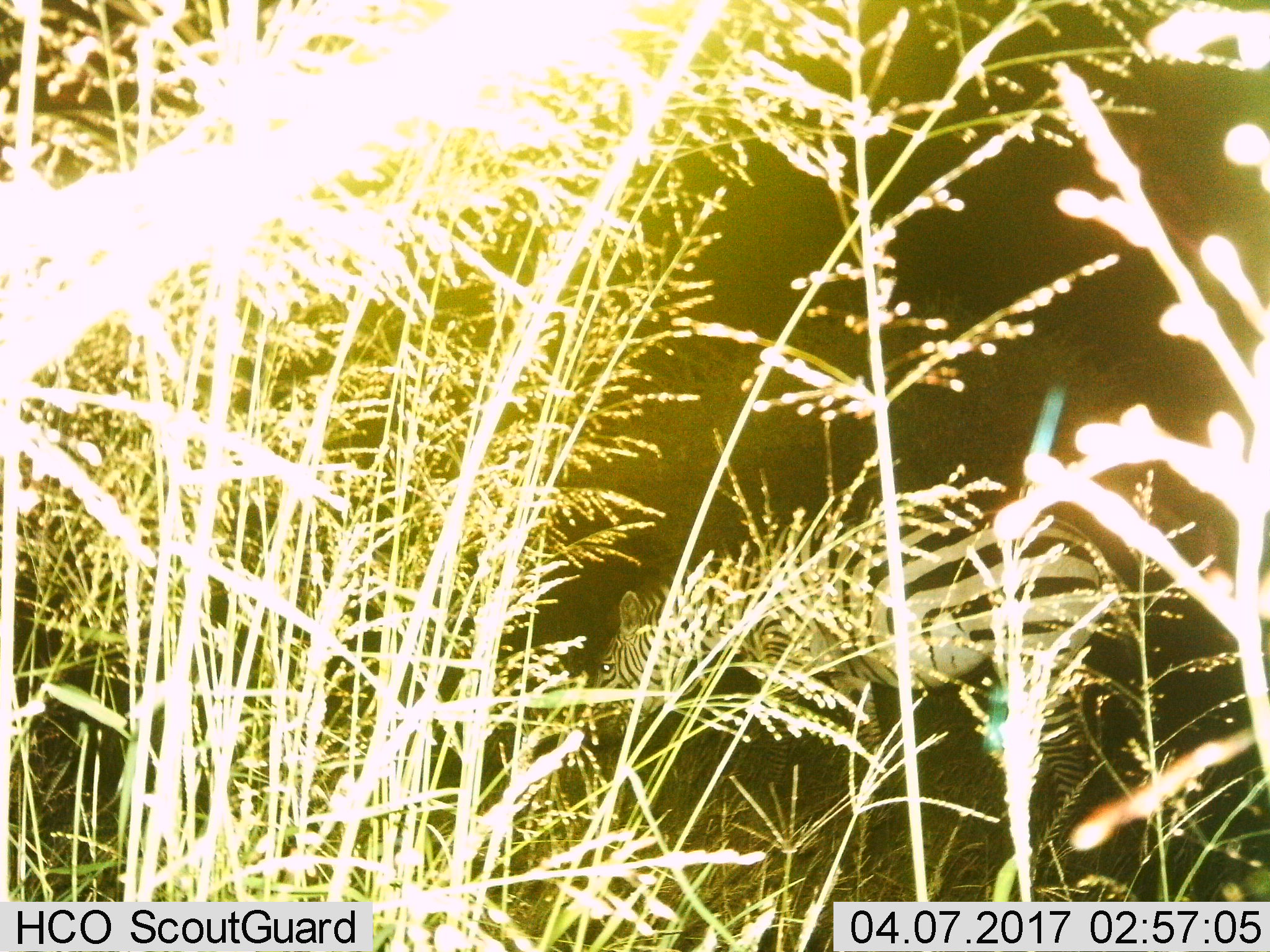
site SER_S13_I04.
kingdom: Animalia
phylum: Chordata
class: Mammalia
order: Perissodactyla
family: Equidae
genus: Equus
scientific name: Equus quagga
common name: plains zebra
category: zebraplains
Zebraplains (plains zebra) (Equus quagga), count 1. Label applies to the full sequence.